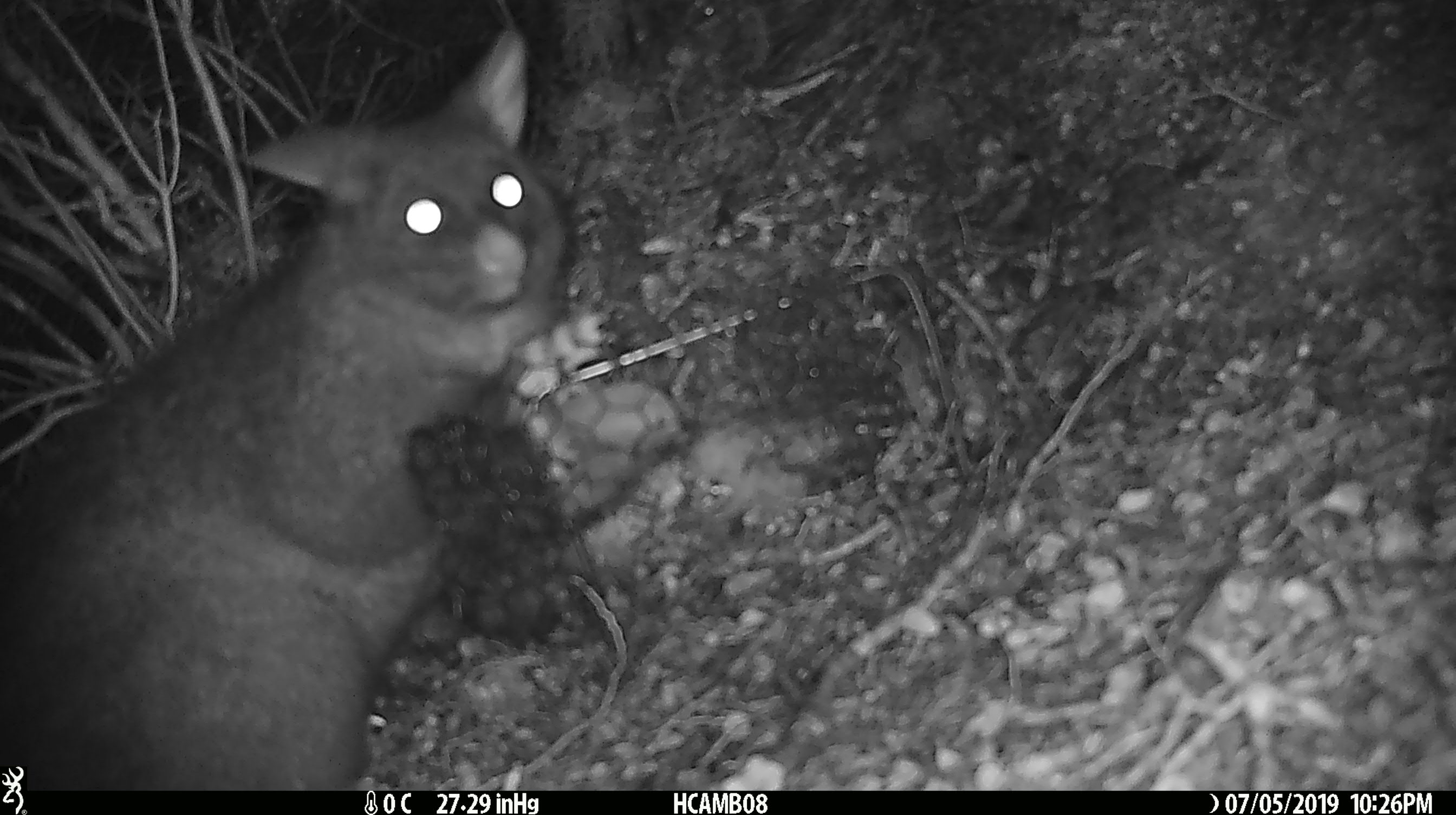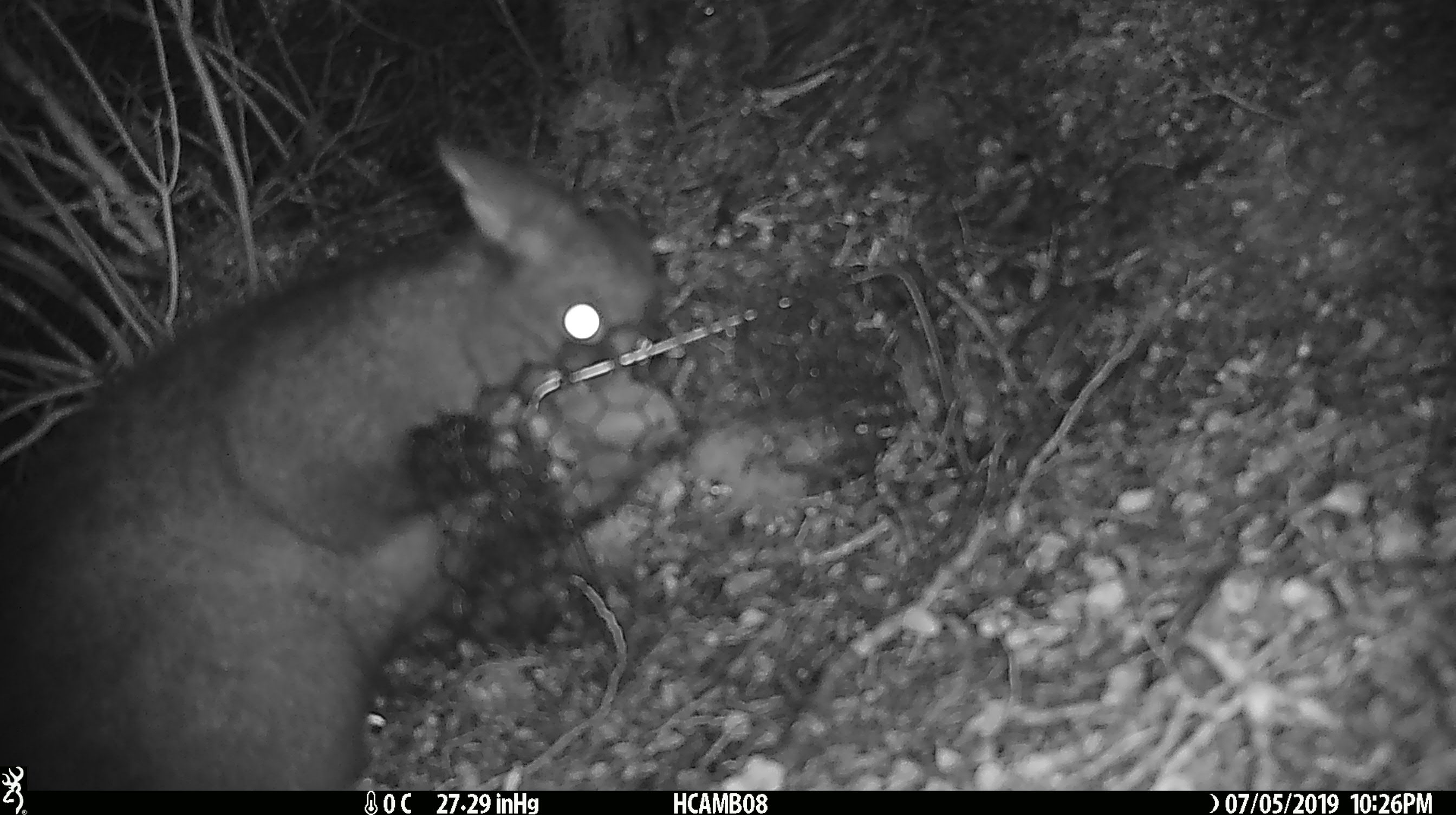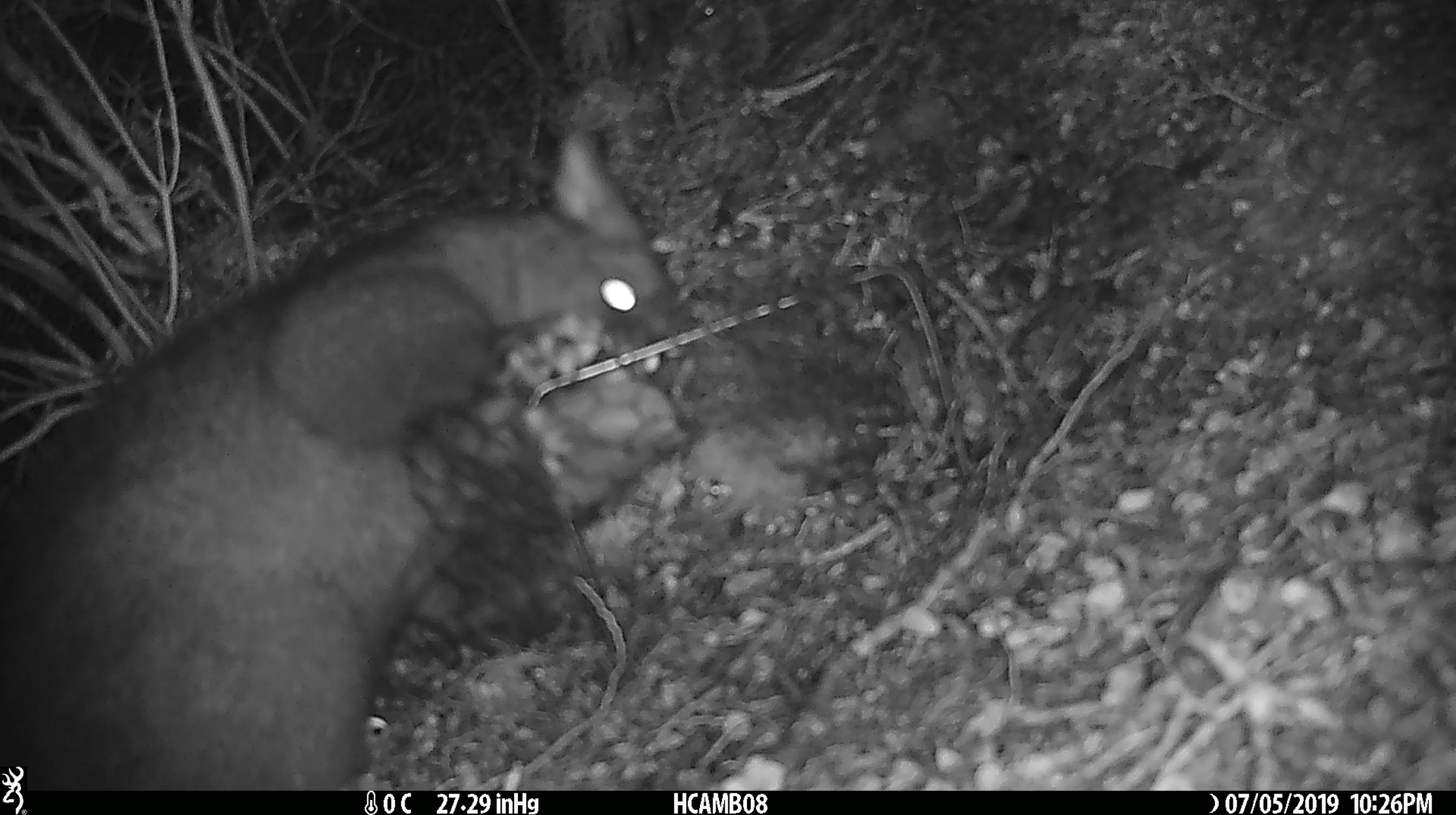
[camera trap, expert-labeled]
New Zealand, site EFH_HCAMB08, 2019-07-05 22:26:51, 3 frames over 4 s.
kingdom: Animalia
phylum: Chordata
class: Mammalia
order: Diprotodontia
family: Phalangeridae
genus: Trichosurus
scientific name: Trichosurus vulpecula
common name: common brushtail possum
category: possum